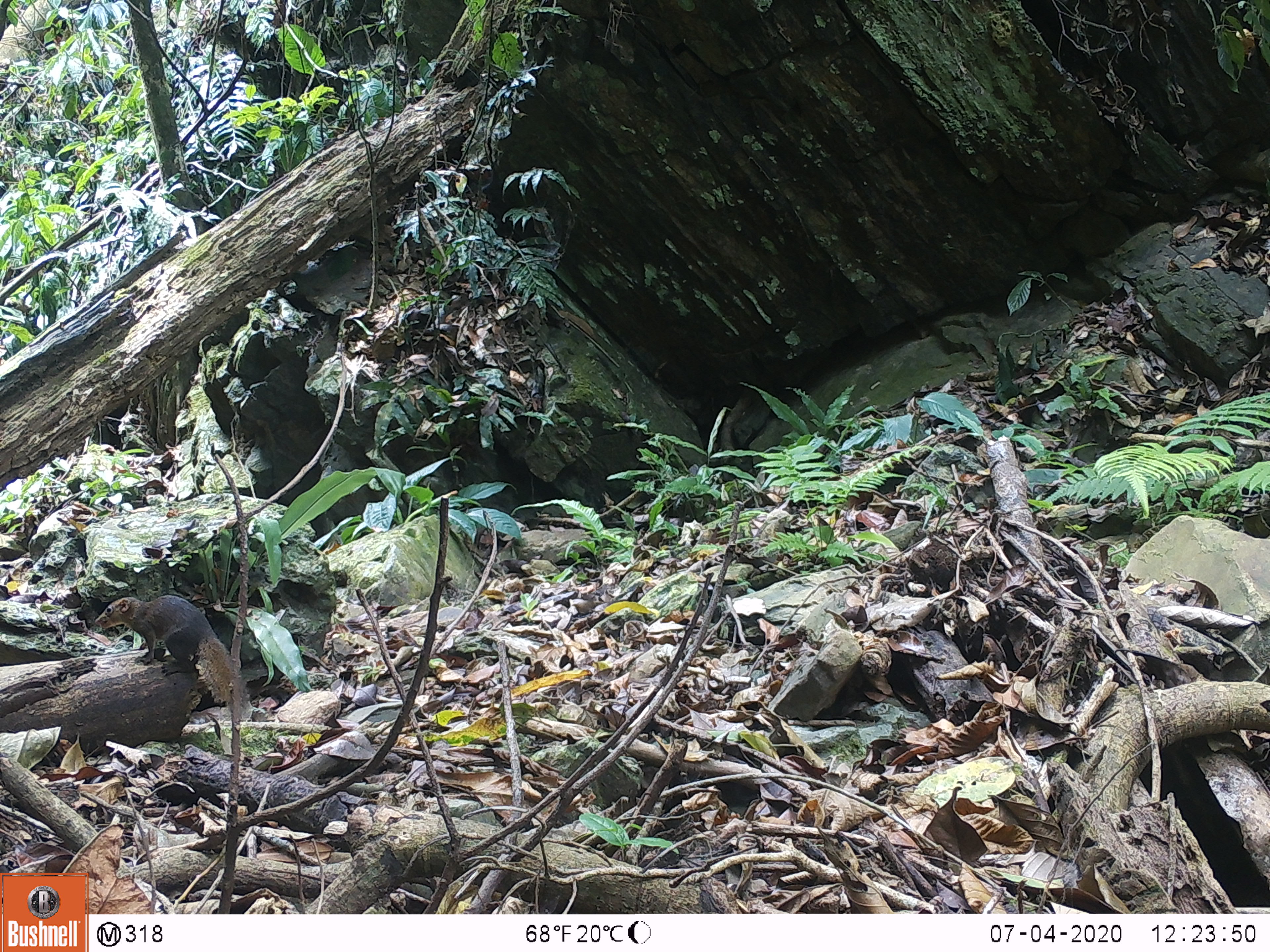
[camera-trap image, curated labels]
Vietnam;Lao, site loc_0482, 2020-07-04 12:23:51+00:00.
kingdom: Animalia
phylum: Chordata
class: Mammalia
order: Scandentia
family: Tupaiidae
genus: Tupaia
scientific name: Tupaia belangeri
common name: northern treeshrew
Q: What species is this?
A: Northern treeshrew (Tupaia belangeri).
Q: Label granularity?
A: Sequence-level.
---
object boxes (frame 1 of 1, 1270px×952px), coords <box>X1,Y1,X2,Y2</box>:
northern treeshrew: <box>94,594,252,722</box>